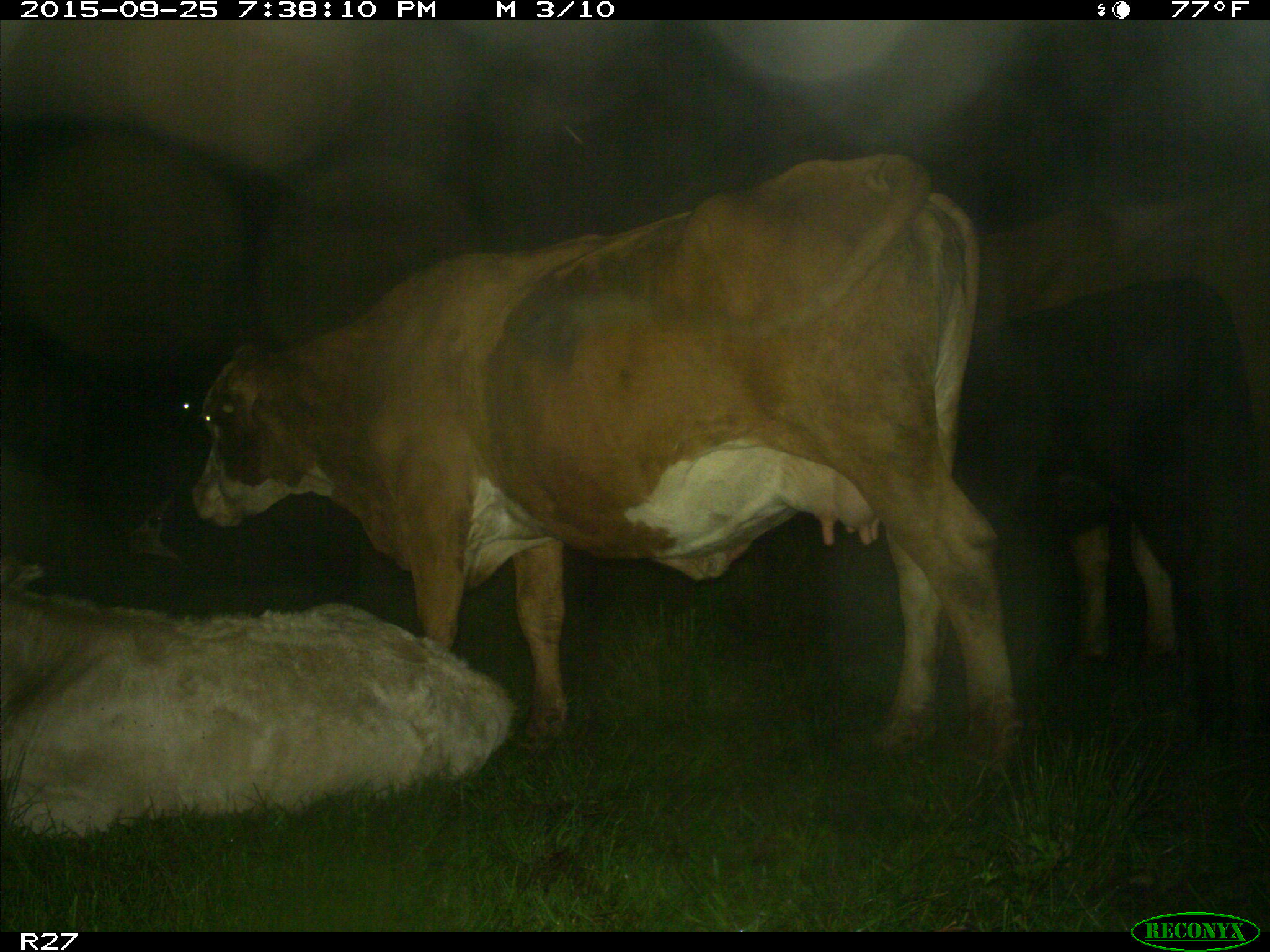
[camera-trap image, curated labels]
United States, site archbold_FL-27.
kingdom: Animalia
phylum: Chordata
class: Mammalia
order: Artiodactyla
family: Bovidae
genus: Bos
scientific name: Bos taurus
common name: domestic cow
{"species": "Bos taurus (domestic cow)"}